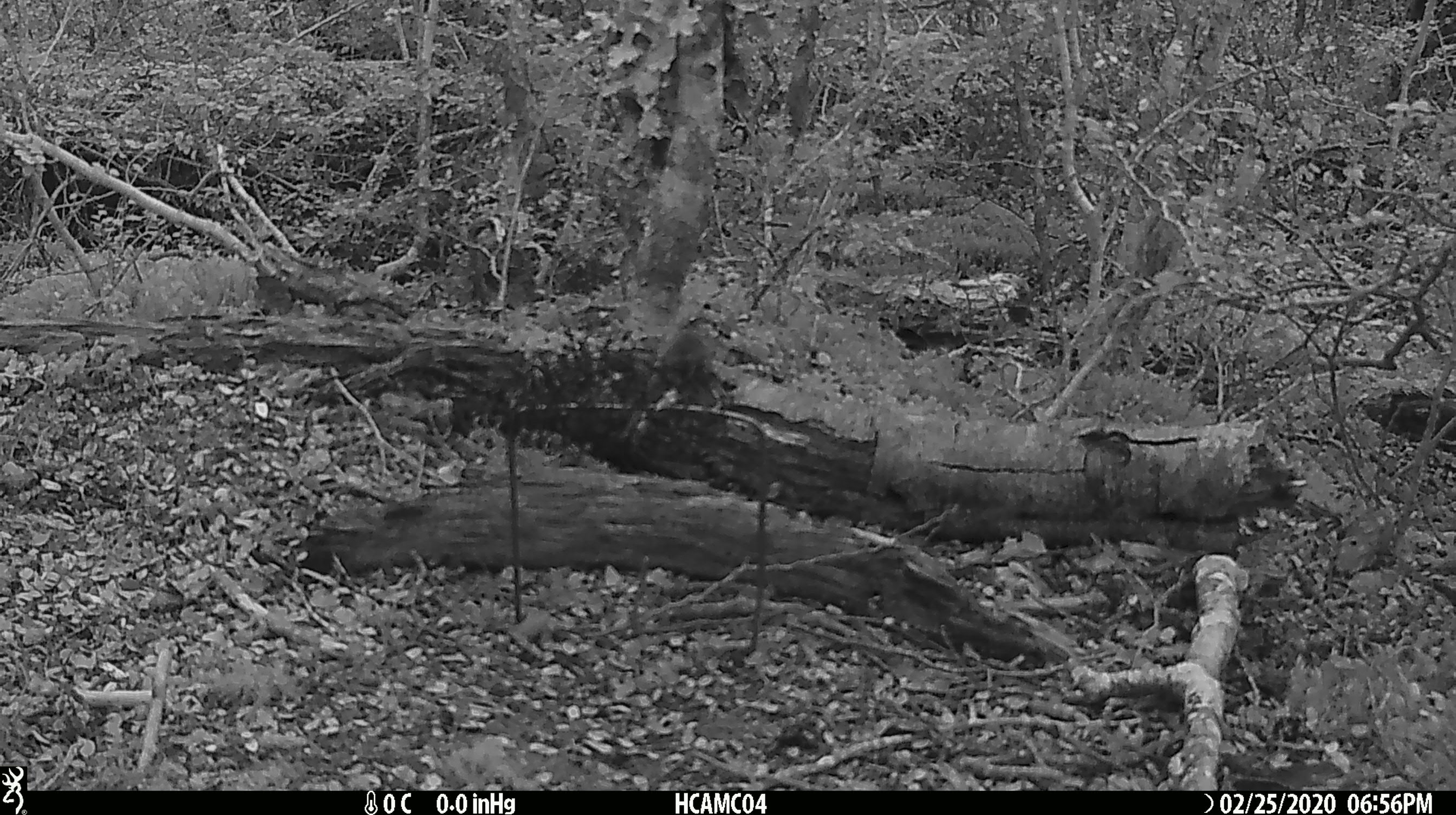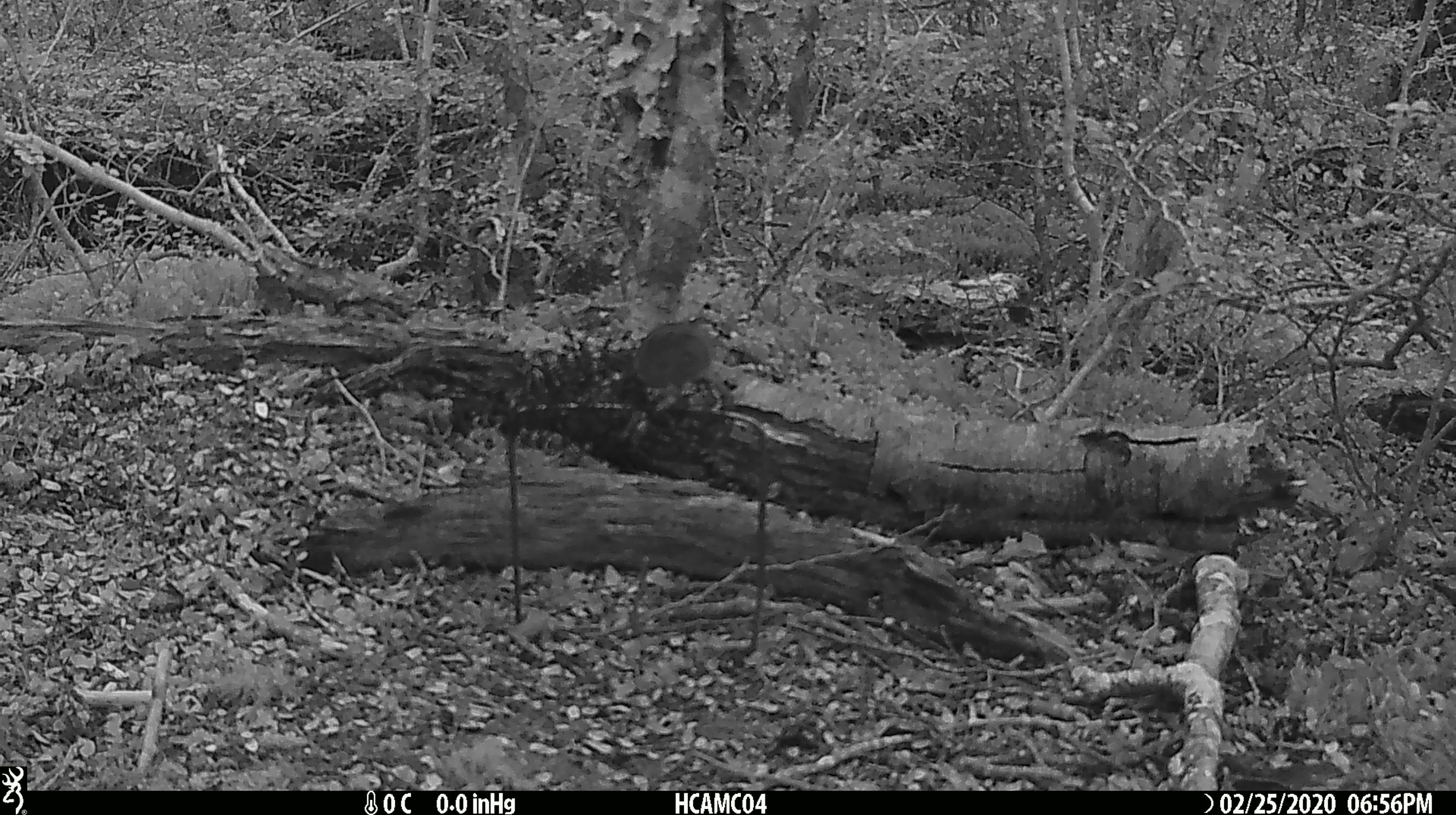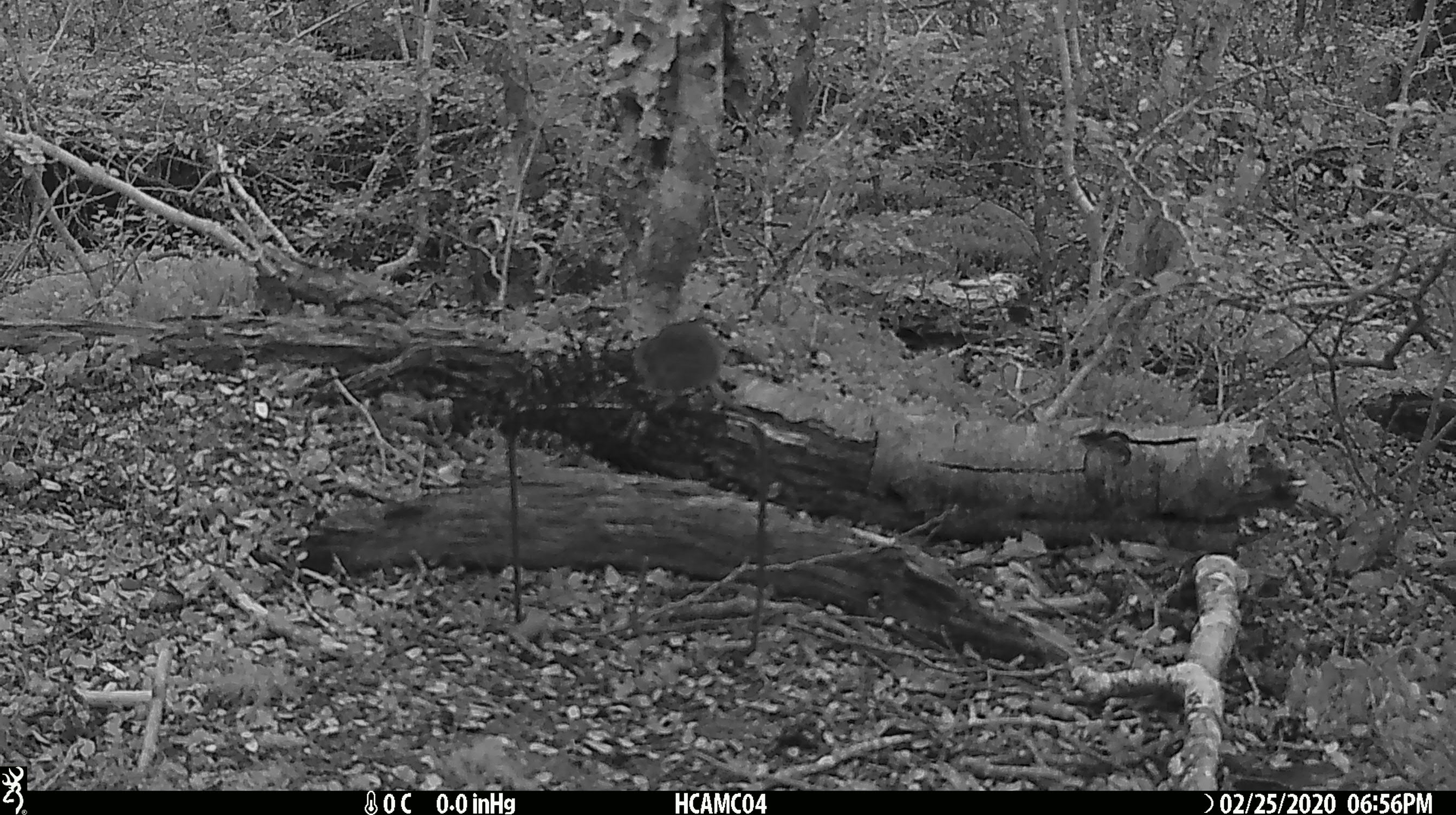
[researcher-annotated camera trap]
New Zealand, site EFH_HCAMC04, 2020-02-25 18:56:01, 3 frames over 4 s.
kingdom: Animalia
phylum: Chordata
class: Mammalia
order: Rodentia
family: Muridae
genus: Mus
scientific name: Mus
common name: mouse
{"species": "mouse (Mus)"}